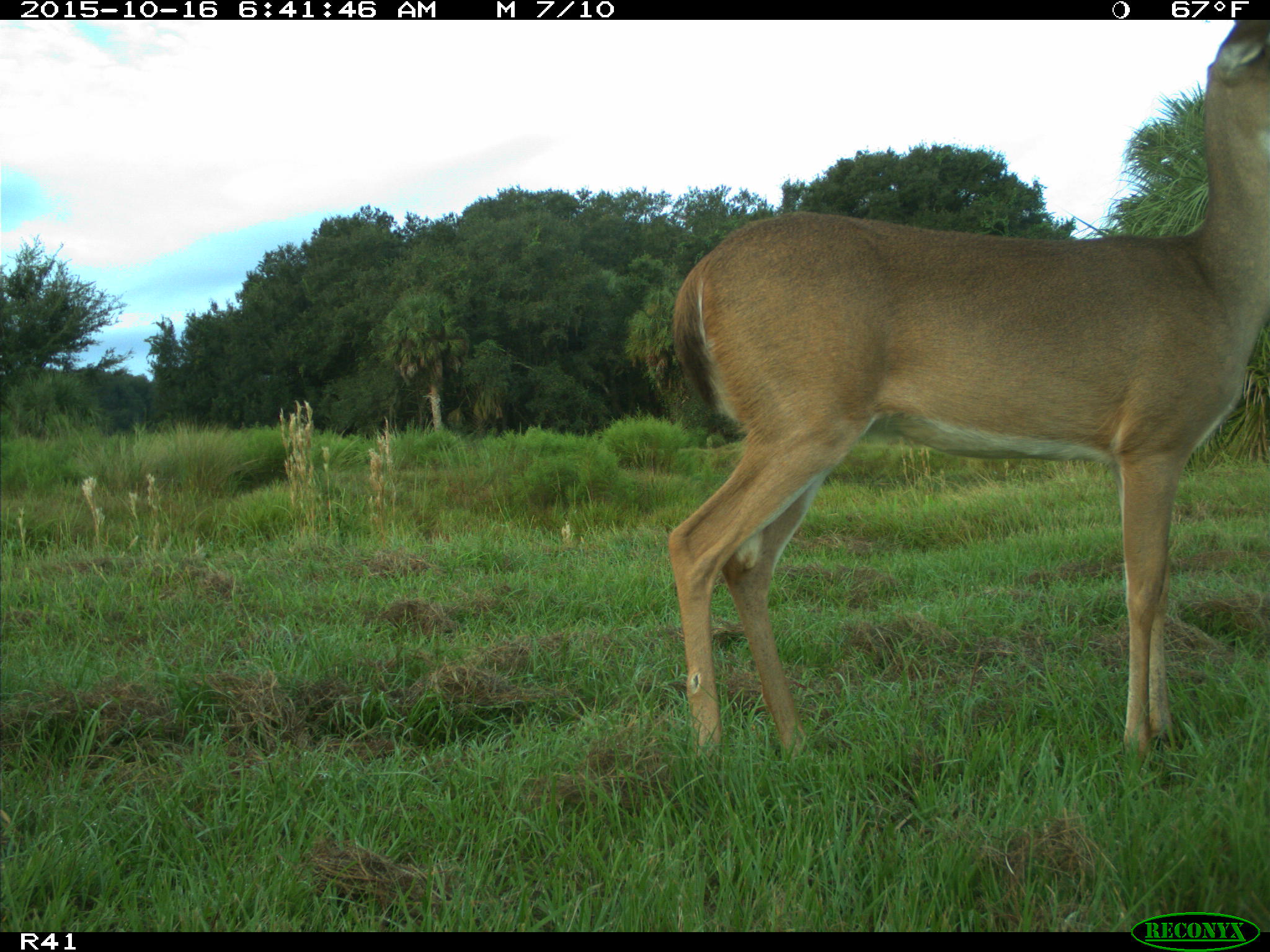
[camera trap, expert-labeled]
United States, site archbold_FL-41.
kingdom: Animalia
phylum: Chordata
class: Mammalia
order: Artiodactyla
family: Cervidae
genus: Odocoileus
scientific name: Odocoileus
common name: deer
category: unidentified deer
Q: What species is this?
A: Unidentified deer (deer) (Odocoileus).